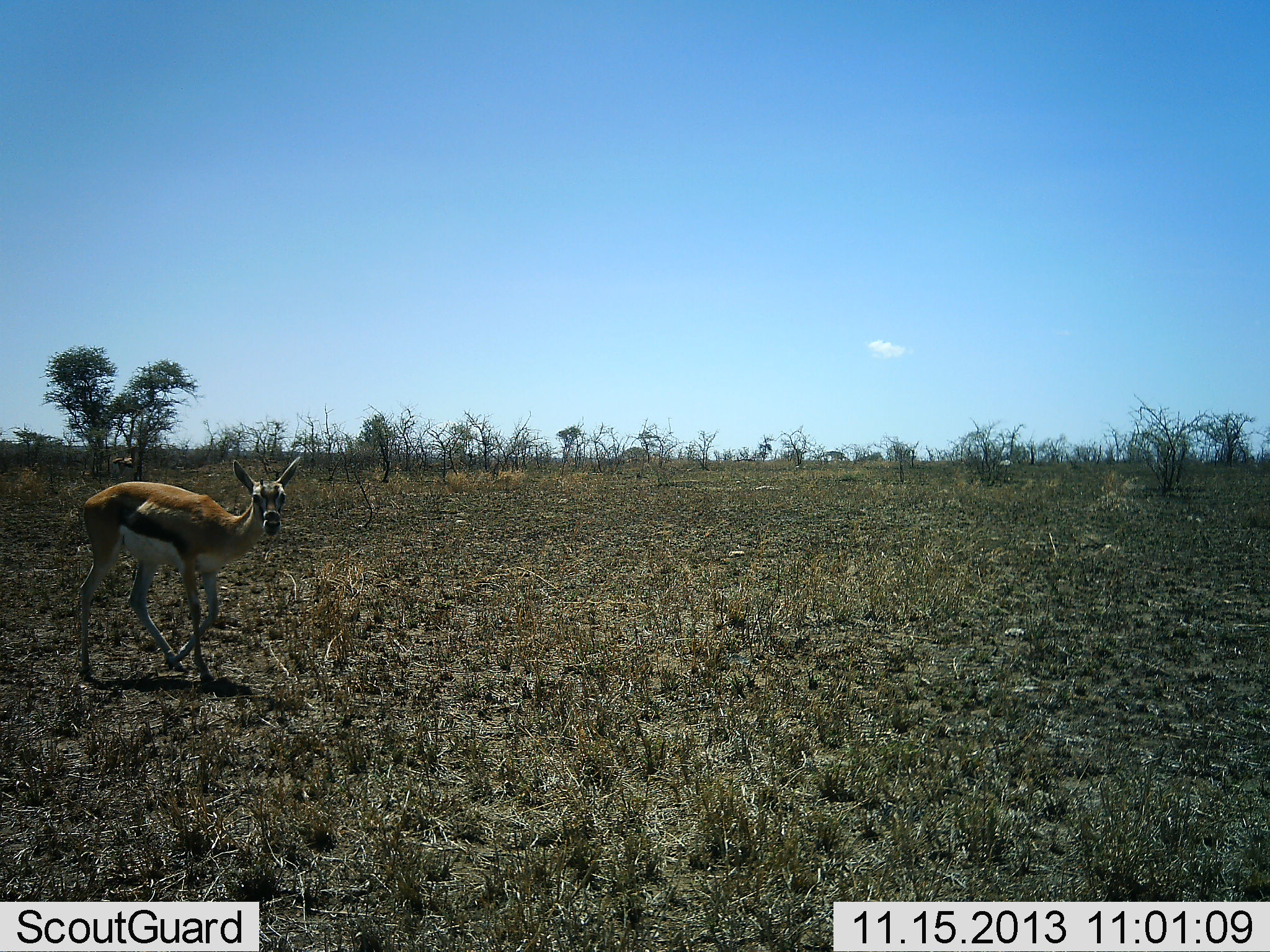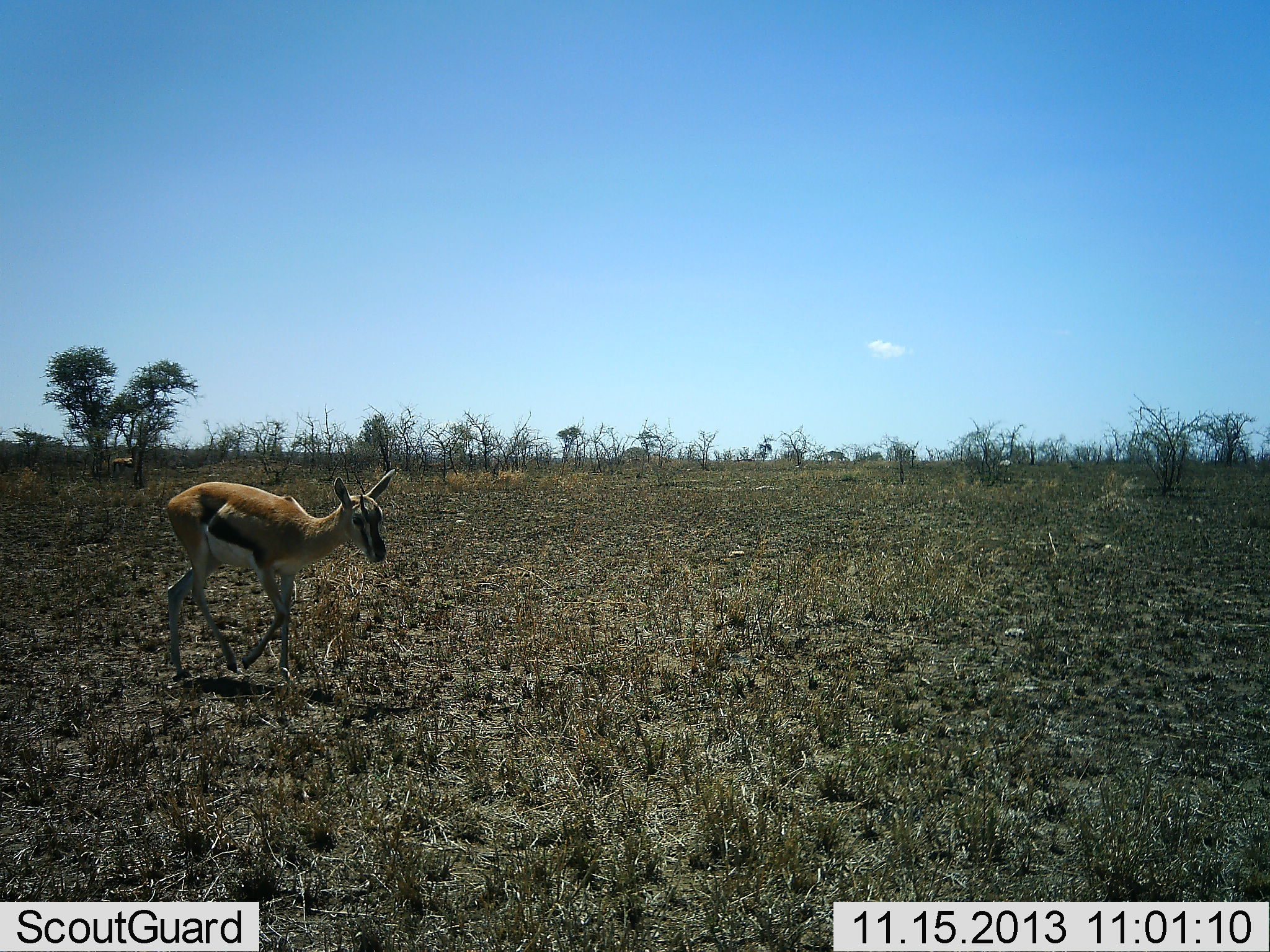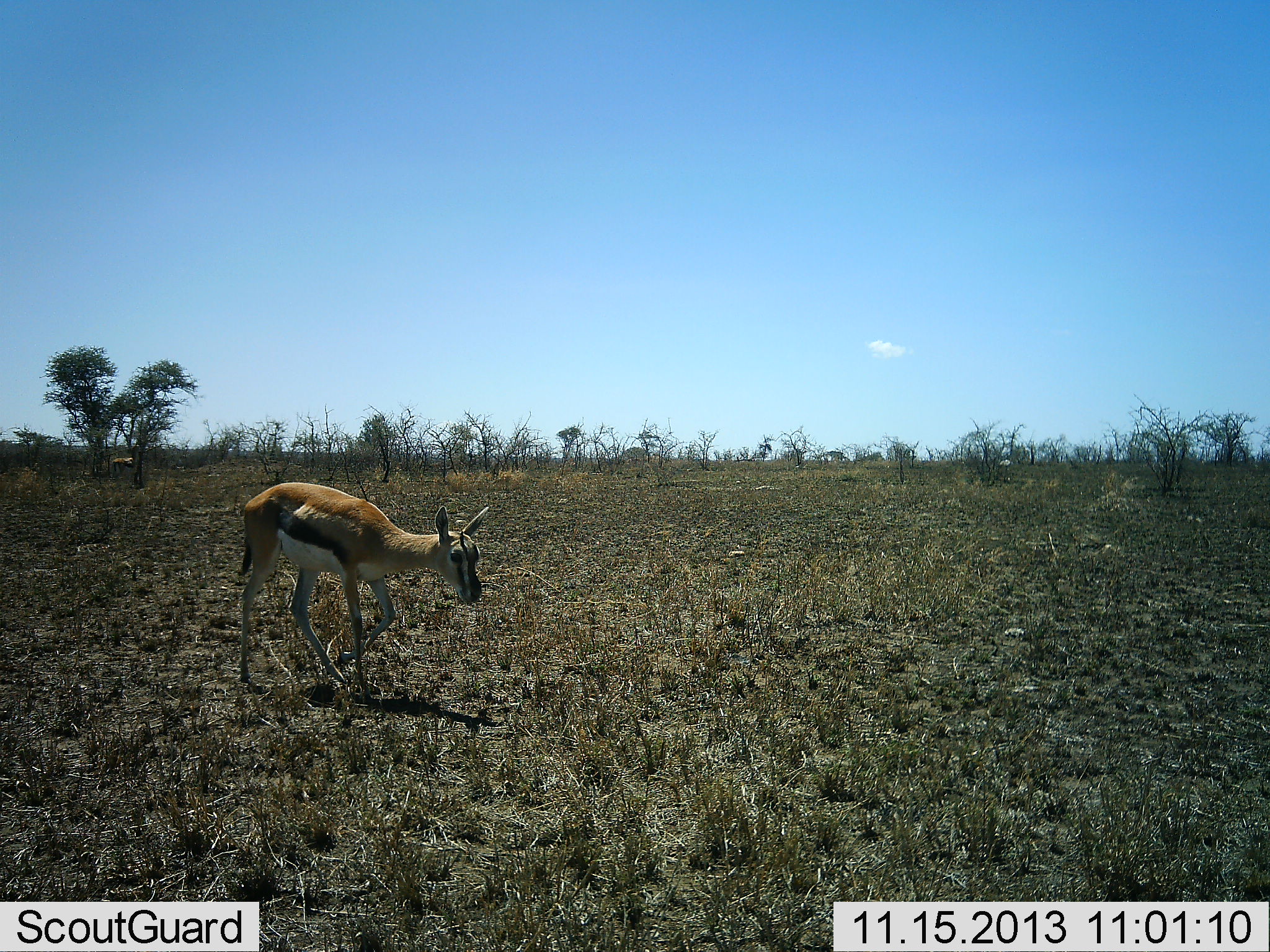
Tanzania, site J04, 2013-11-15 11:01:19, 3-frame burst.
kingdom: Animalia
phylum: Chordata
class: Mammalia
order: Artiodactyla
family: Bovidae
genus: Eudorcas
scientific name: Eudorcas thomsonii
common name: thomson's gazelle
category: gazellethomsons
Gazellethomsons (thomson's gazelle) (Eudorcas thomsonii), count 1. Behavior (volunteer vote fractions): standing 20%, resting 0%, moving 100%, interacting 0%. Young present (vote fraction): 10%. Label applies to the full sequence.